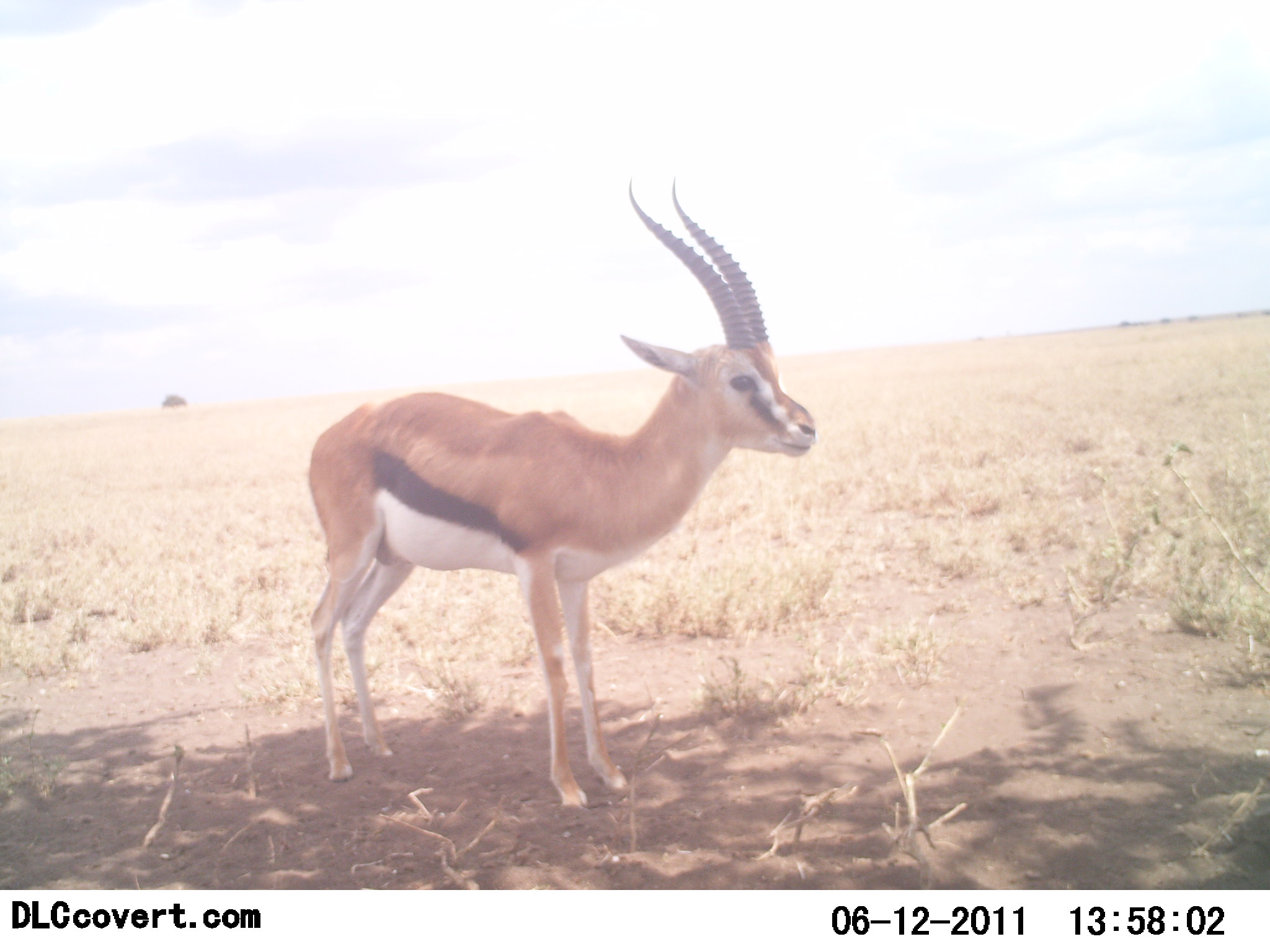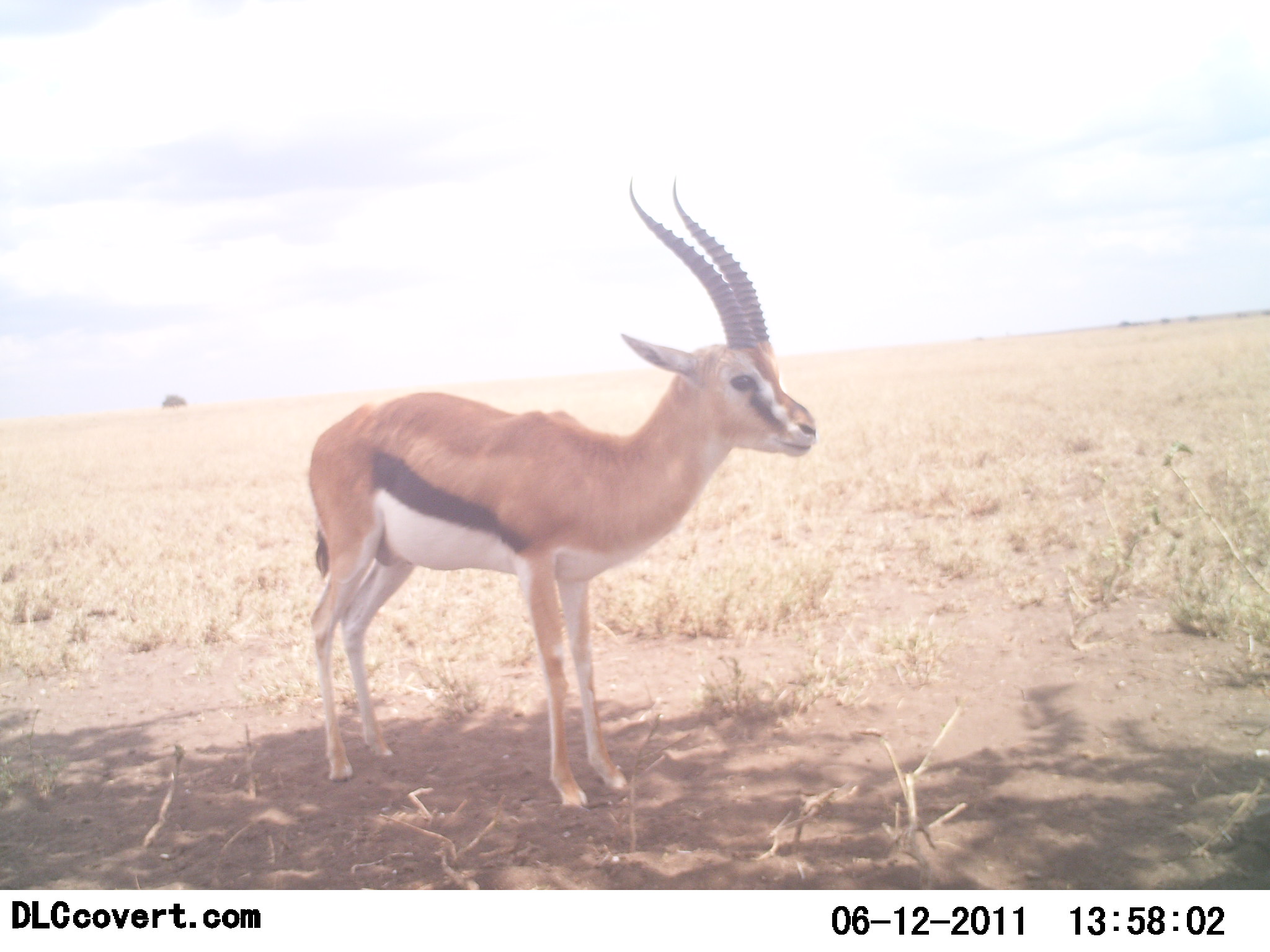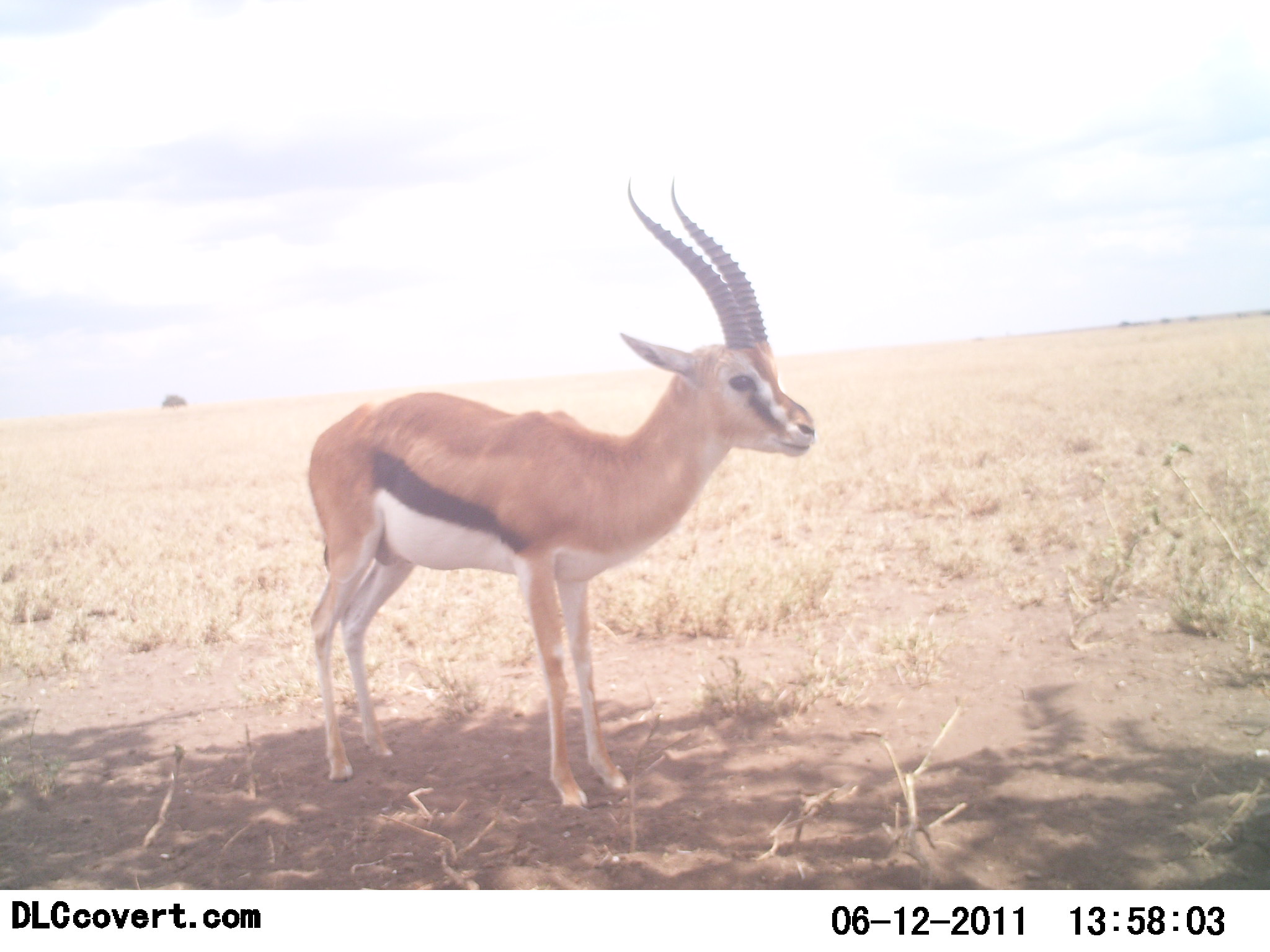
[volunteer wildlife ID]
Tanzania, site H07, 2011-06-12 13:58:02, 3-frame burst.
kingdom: Animalia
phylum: Chordata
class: Mammalia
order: Artiodactyla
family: Bovidae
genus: Eudorcas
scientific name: Eudorcas thomsonii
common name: thomson's gazelle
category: gazellethomsons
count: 1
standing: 100%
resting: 0%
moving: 0%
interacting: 0%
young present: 0%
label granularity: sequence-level